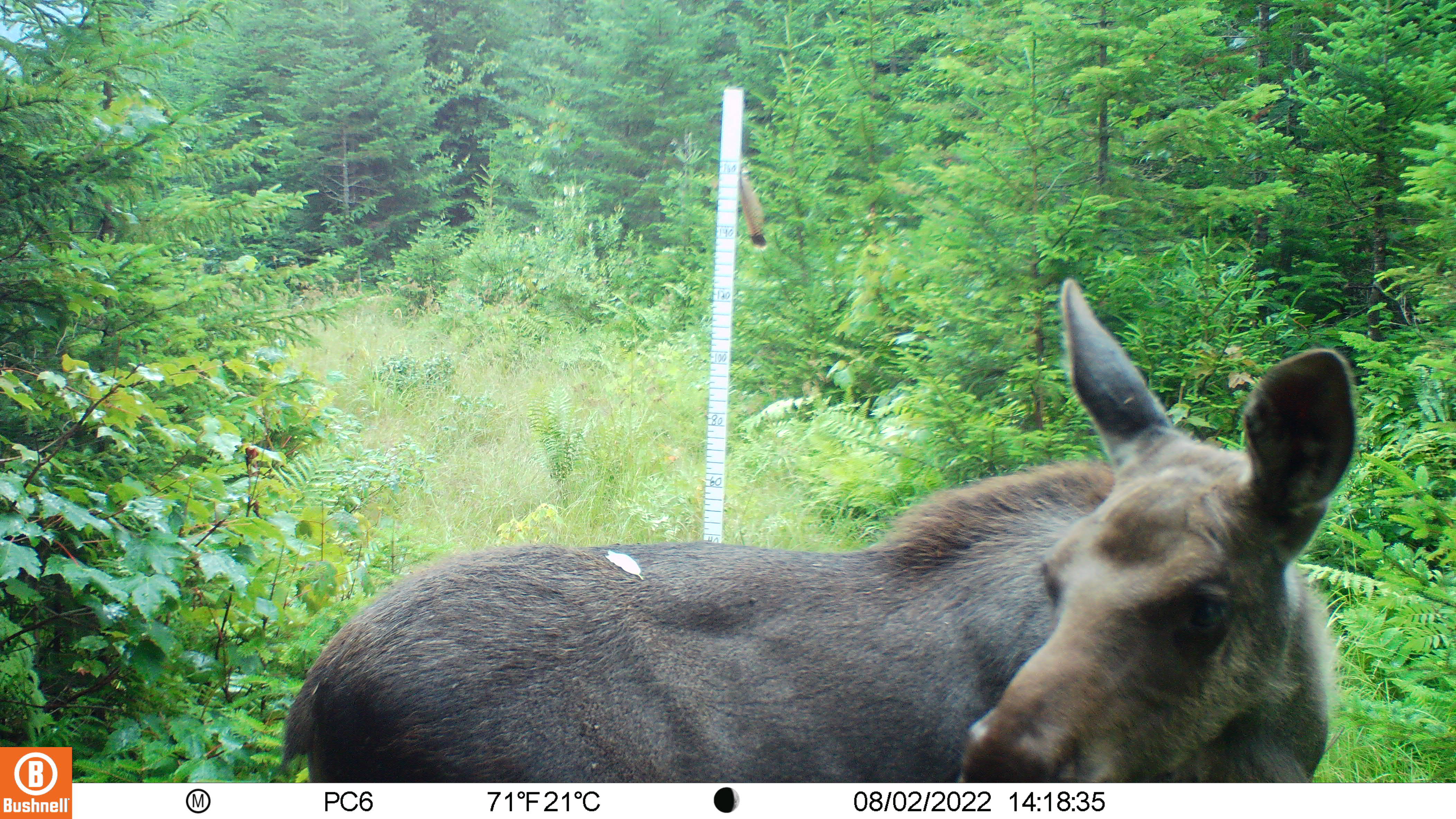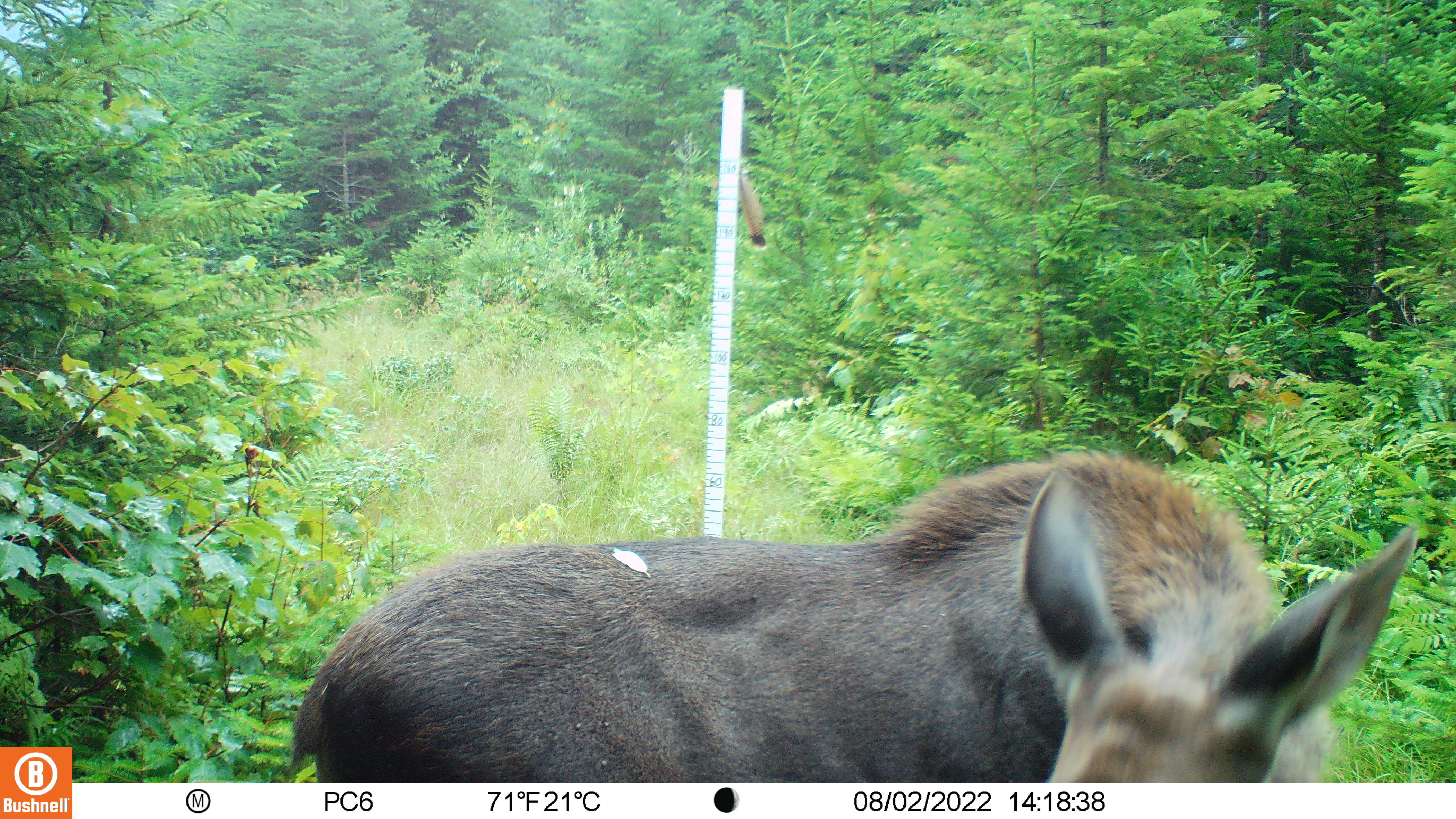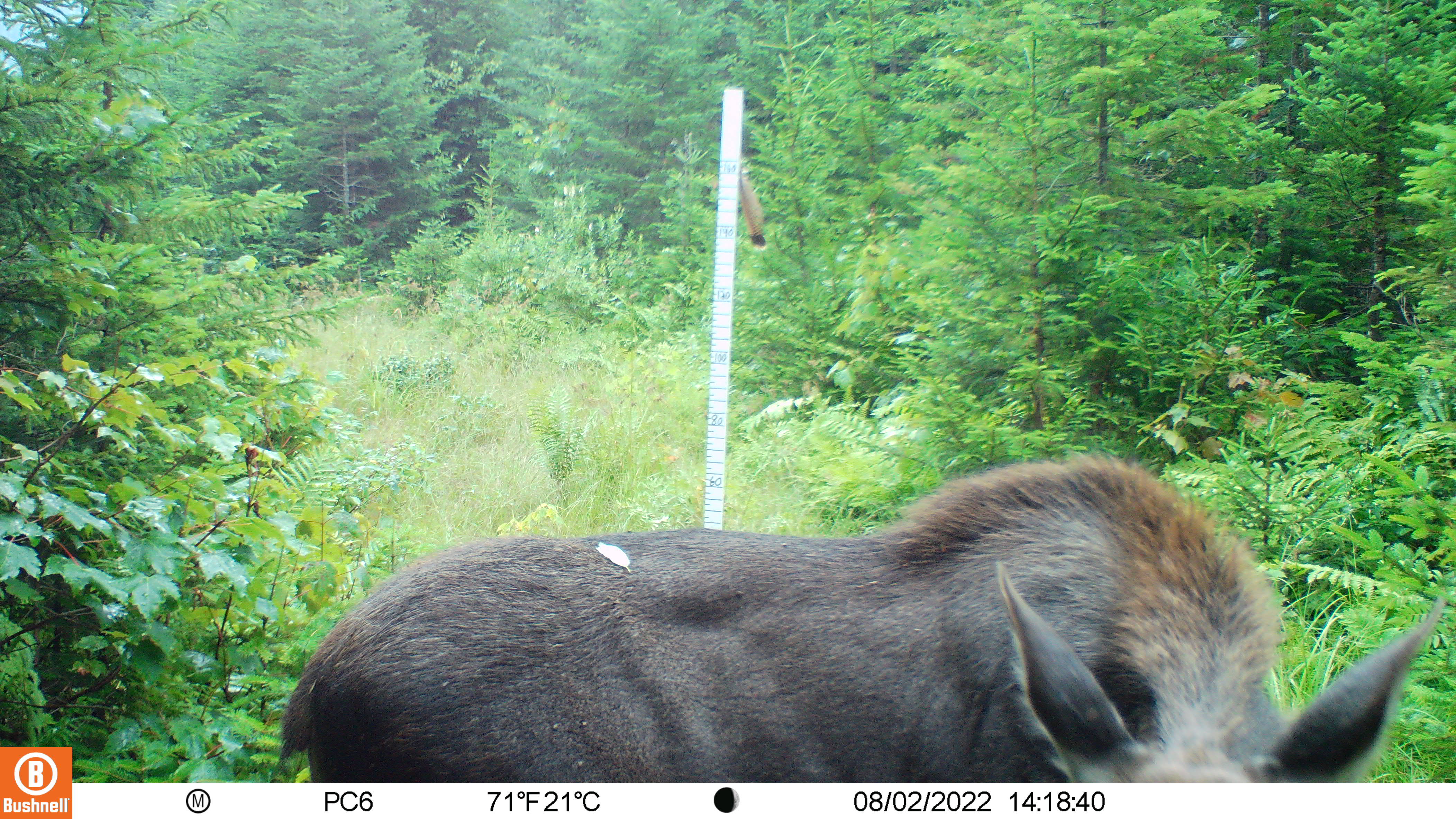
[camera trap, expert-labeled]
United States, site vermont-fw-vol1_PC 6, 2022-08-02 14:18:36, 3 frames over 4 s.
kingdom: Animalia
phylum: Chordata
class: Mammalia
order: Artiodactyla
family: Cervidae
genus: Alces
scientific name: Alces alces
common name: moose